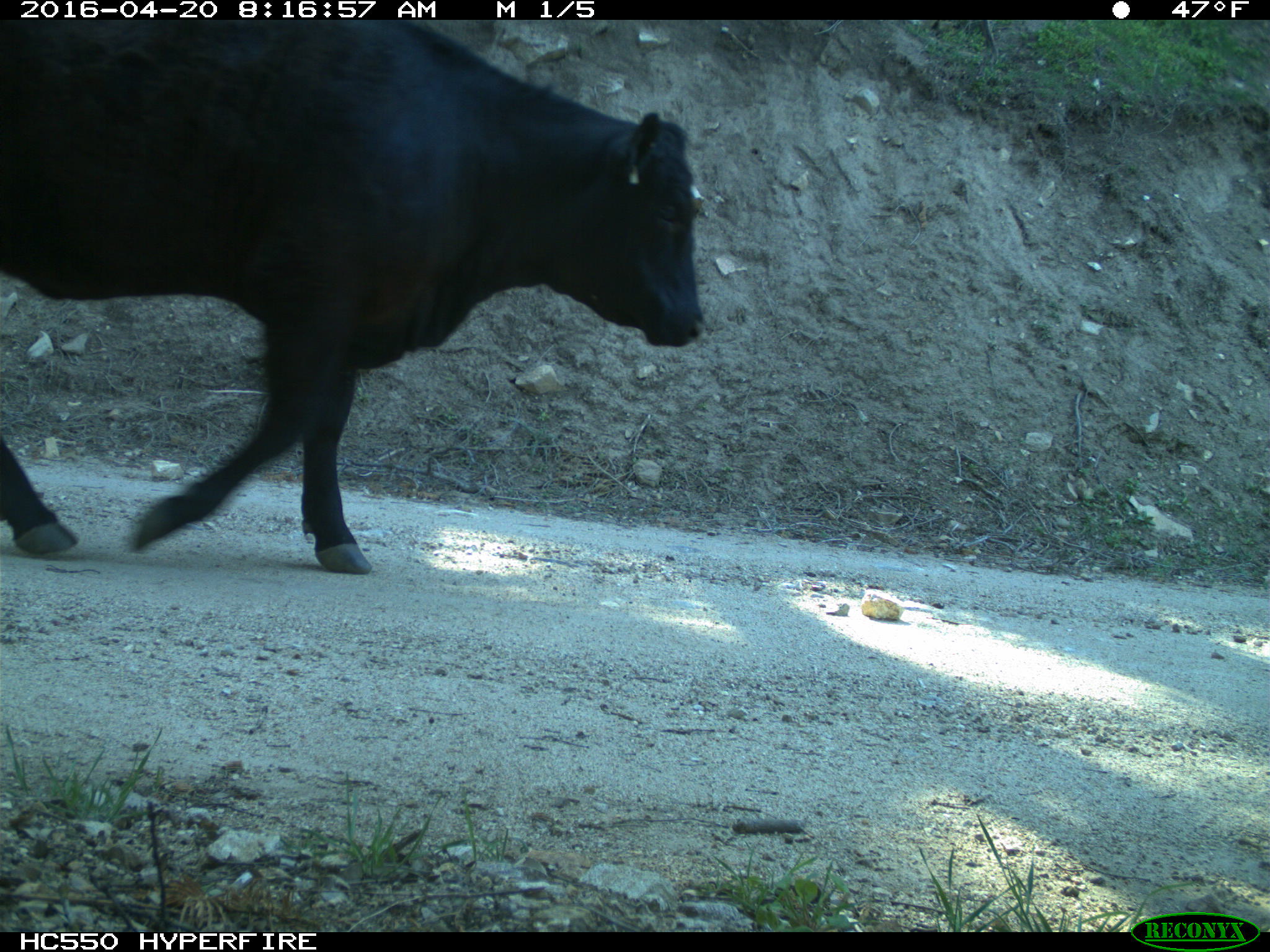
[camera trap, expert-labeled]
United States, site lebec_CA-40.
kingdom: Animalia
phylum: Chordata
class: Mammalia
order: Artiodactyla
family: Bovidae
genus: Bos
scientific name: Bos taurus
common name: domestic cow